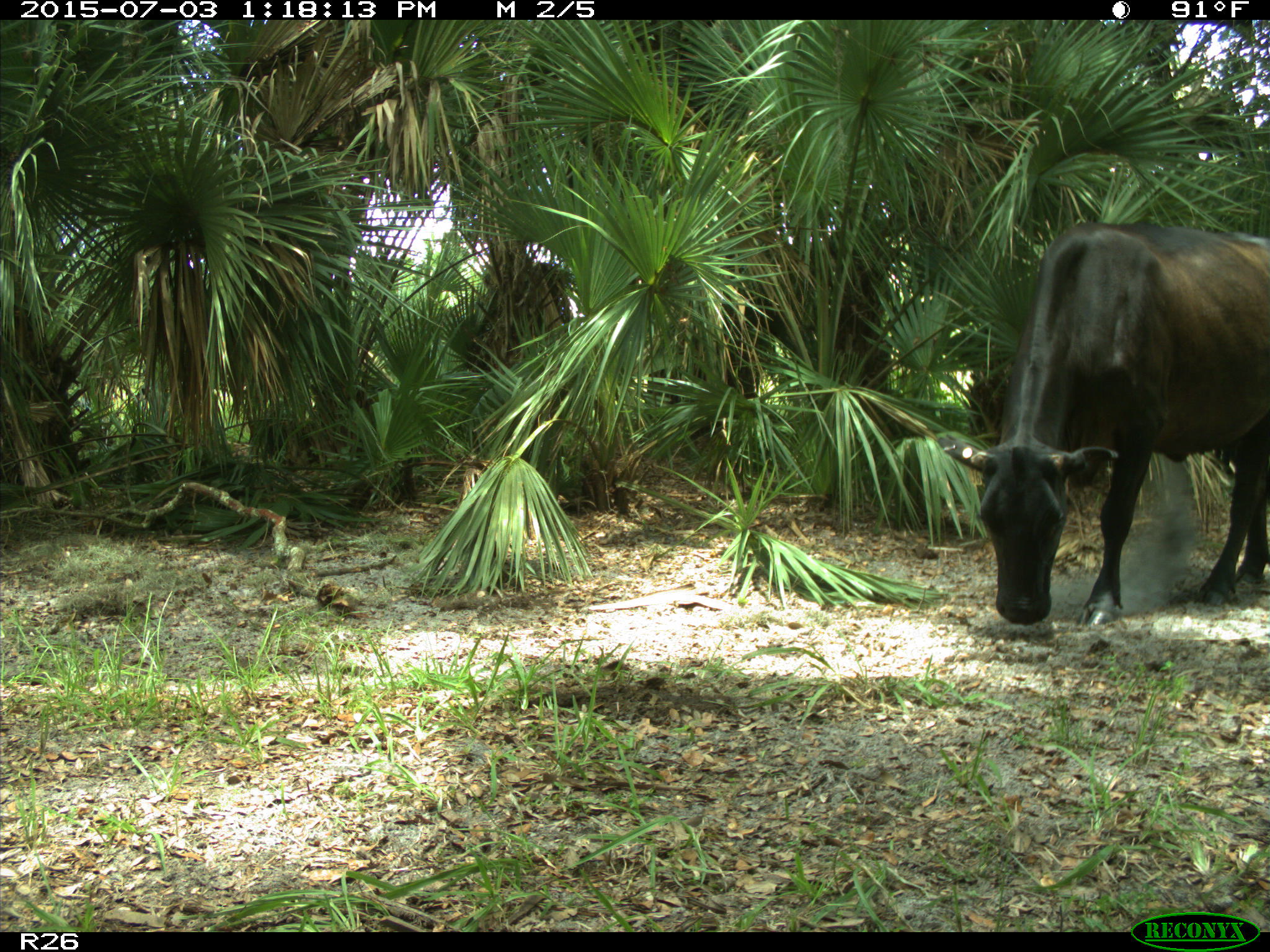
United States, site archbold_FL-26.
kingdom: Animalia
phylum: Chordata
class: Mammalia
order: Artiodactyla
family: Bovidae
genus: Bos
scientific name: Bos taurus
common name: domestic cow